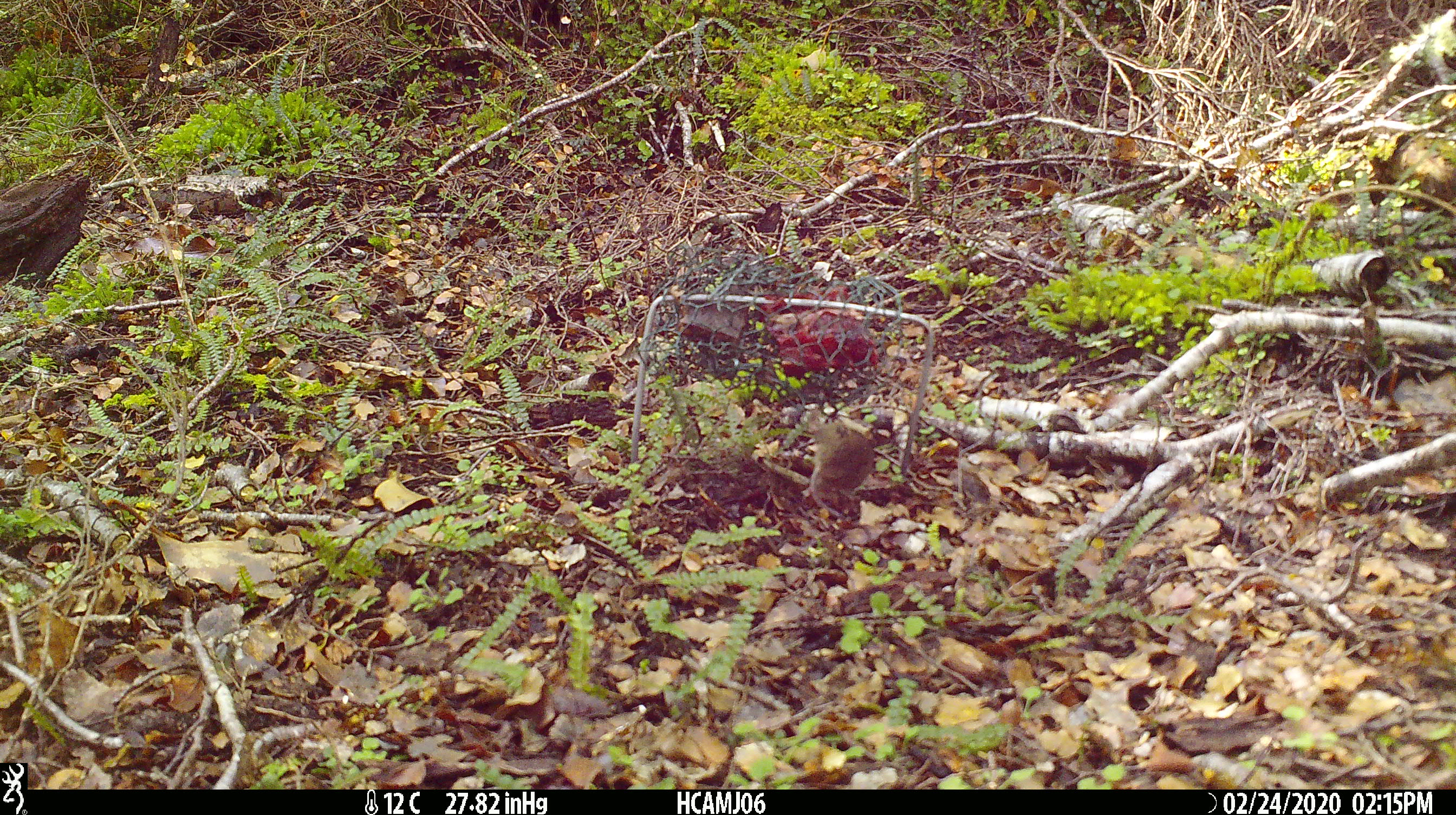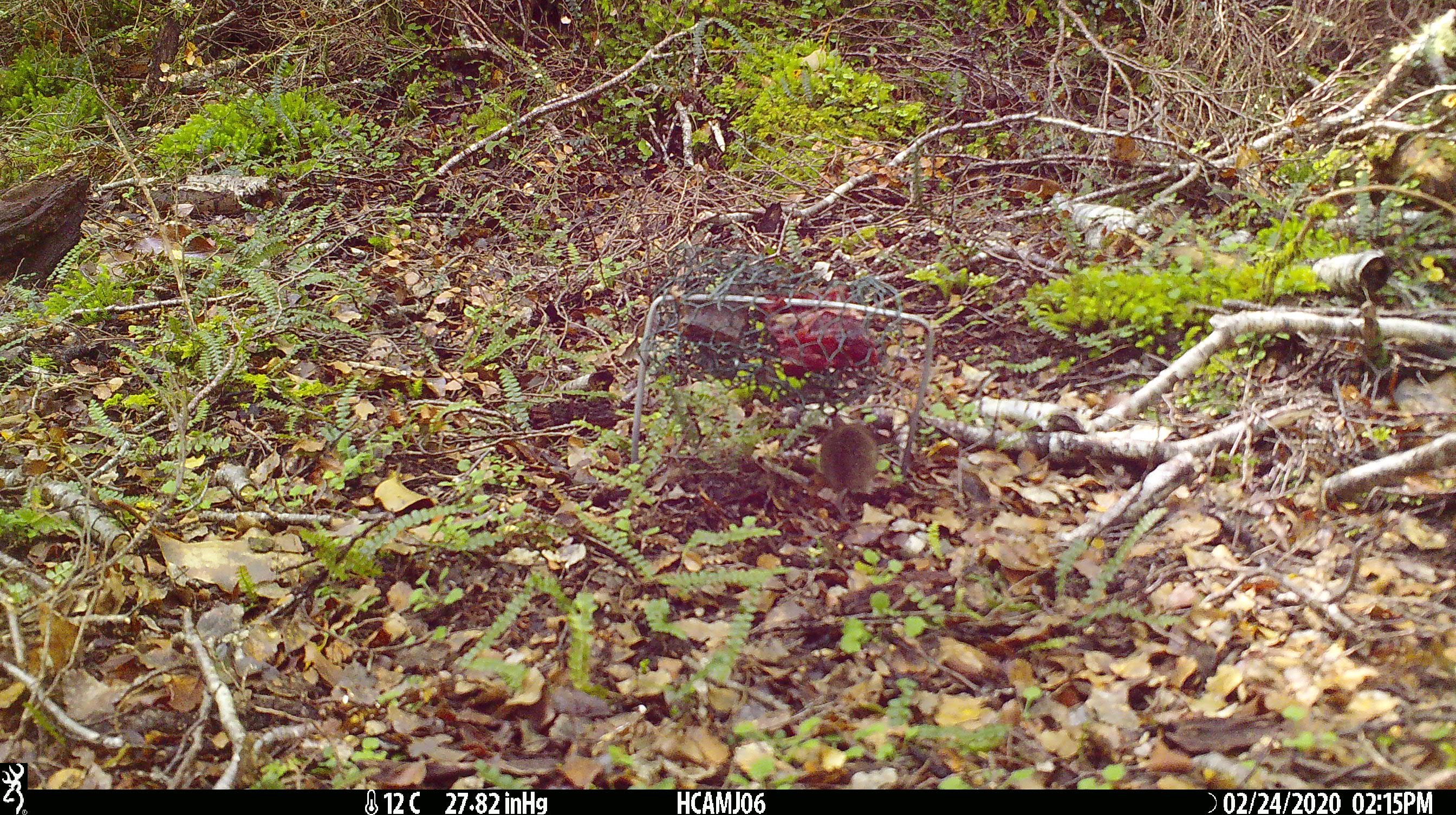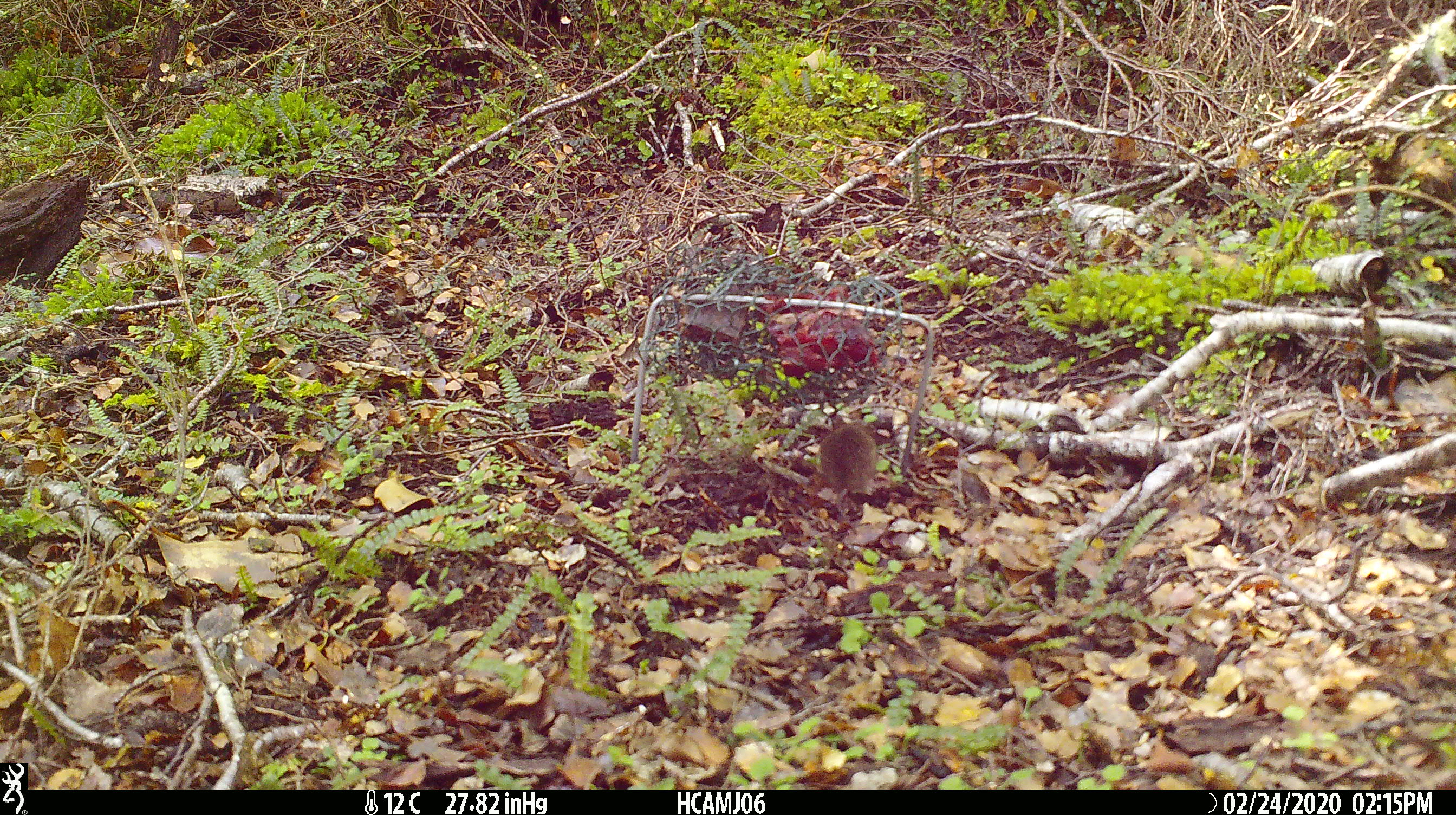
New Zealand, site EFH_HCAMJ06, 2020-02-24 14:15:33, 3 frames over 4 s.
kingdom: Animalia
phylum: Chordata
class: Mammalia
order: Rodentia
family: Muridae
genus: Mus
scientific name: Mus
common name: mouse